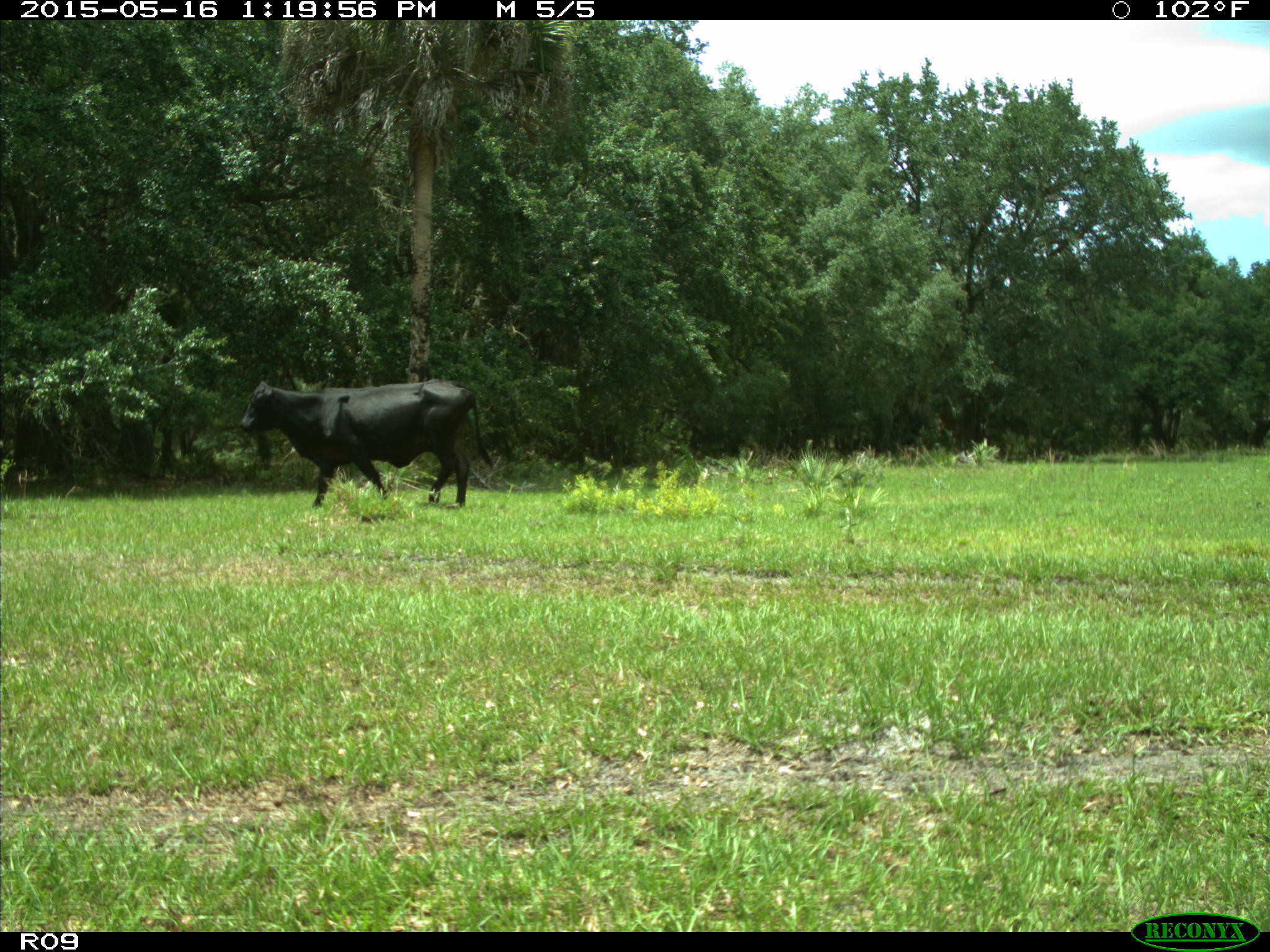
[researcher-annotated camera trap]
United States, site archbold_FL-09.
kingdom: Animalia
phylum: Chordata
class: Mammalia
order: Artiodactyla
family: Bovidae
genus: Bos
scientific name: Bos taurus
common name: domestic cow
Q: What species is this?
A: Bos taurus (domestic cow).